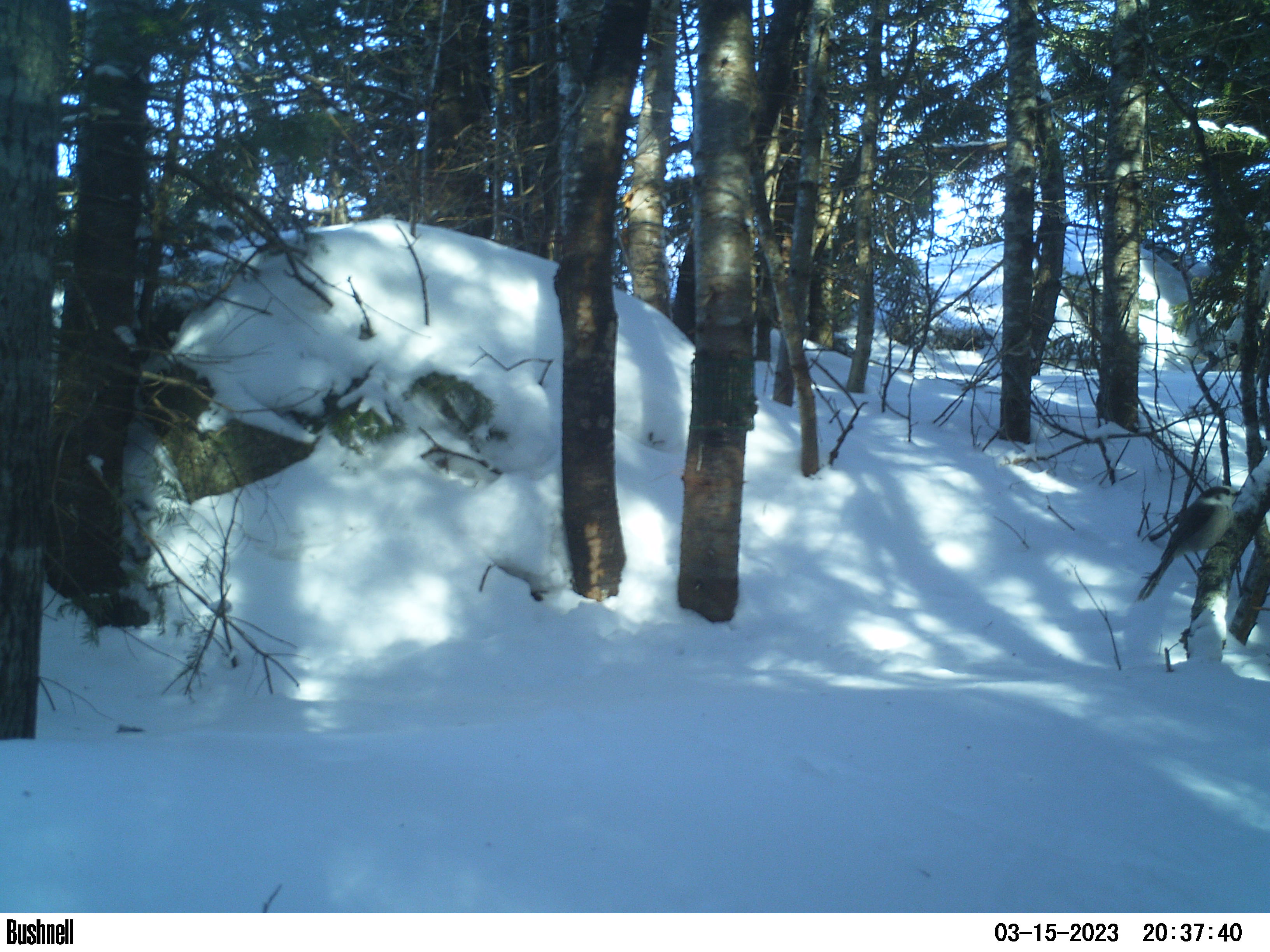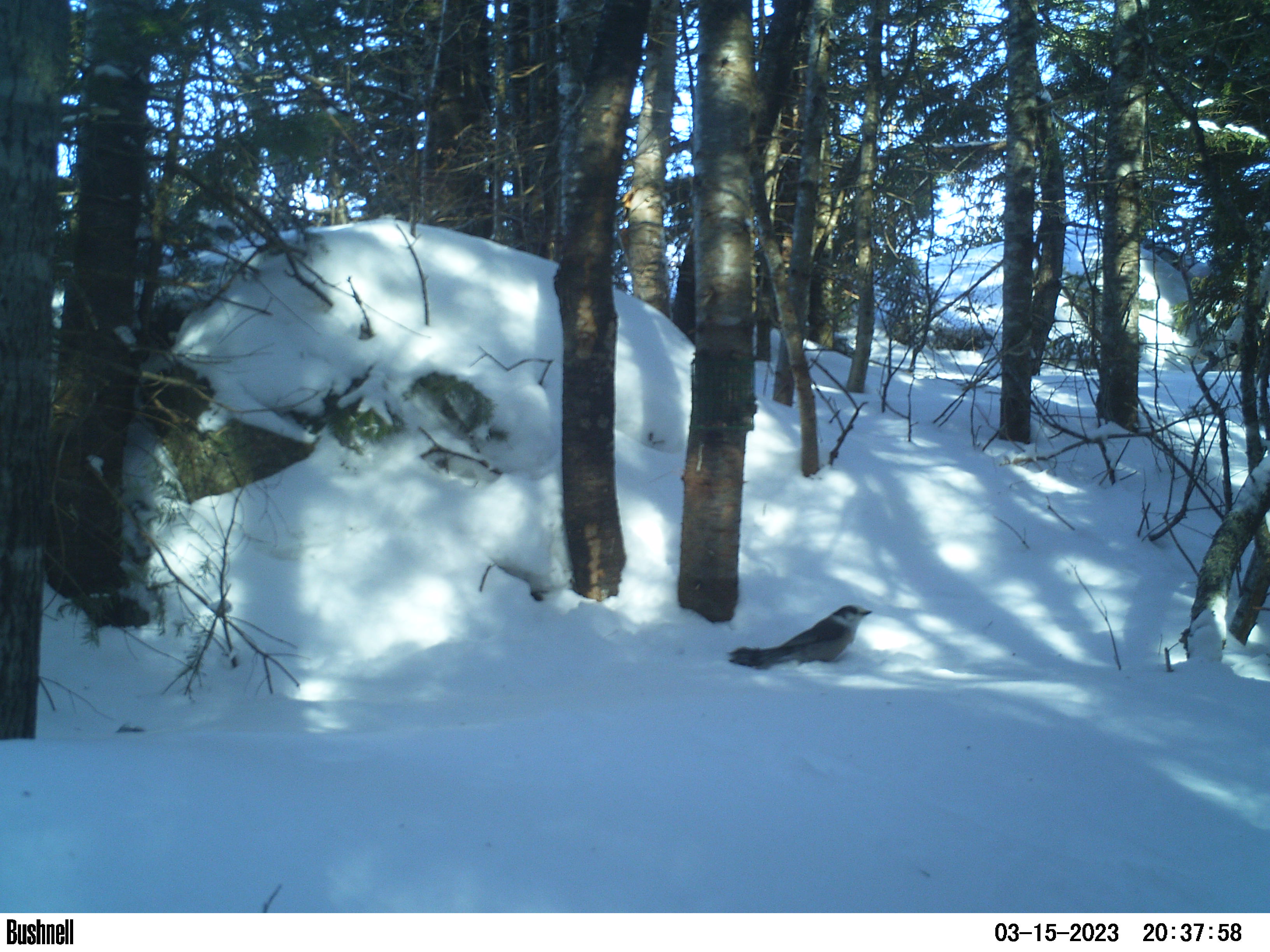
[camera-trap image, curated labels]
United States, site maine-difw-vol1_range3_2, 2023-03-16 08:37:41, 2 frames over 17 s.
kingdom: Animalia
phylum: Chordata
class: Aves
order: Passeriformes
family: Corvidae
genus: Perisoreus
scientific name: Perisoreus canadensis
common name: canada jay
Canada jay (Perisoreus canadensis).